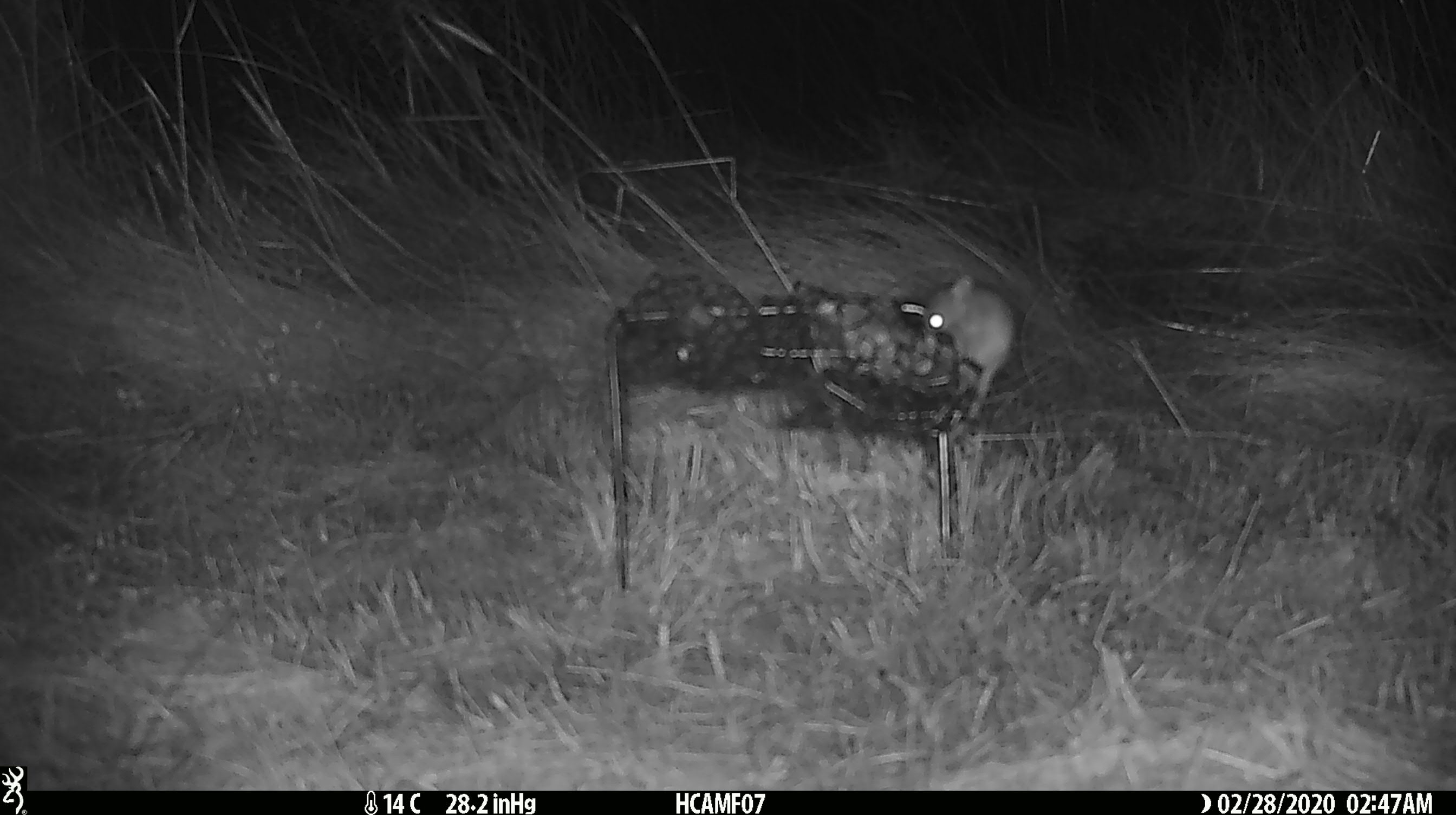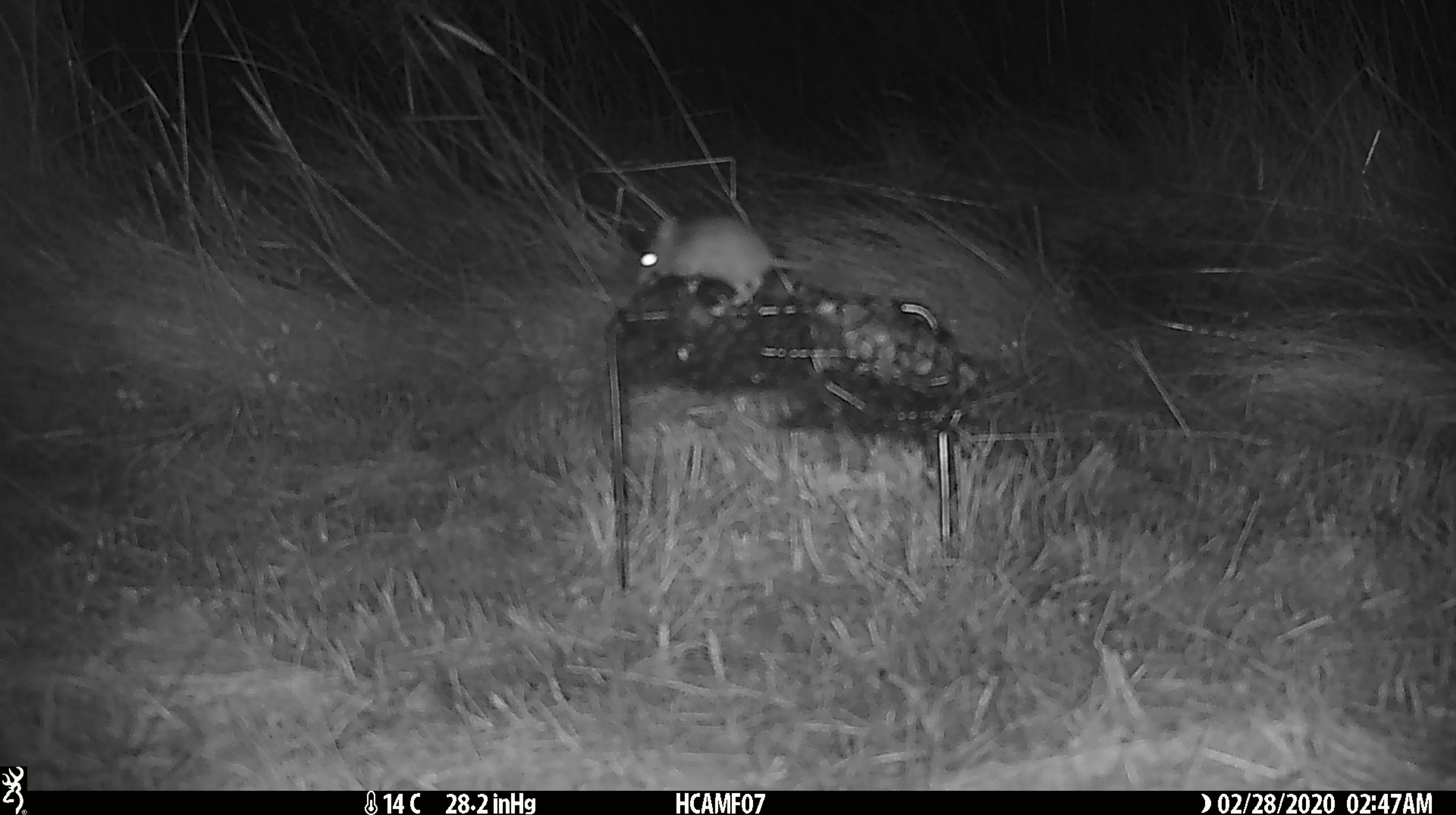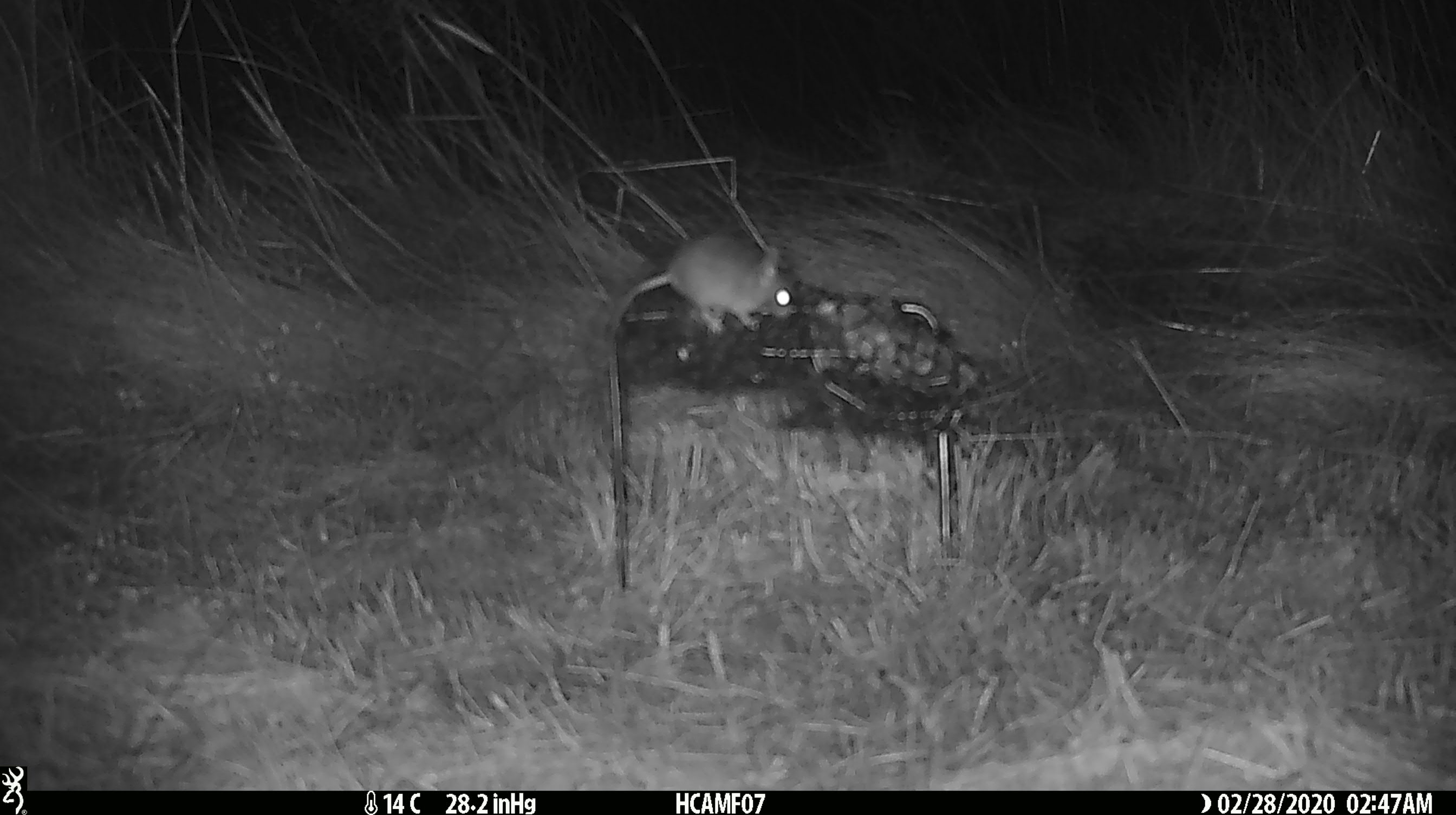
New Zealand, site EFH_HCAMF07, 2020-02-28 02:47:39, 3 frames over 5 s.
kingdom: Animalia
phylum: Chordata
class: Mammalia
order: Rodentia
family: Muridae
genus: Mus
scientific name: Mus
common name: mouse